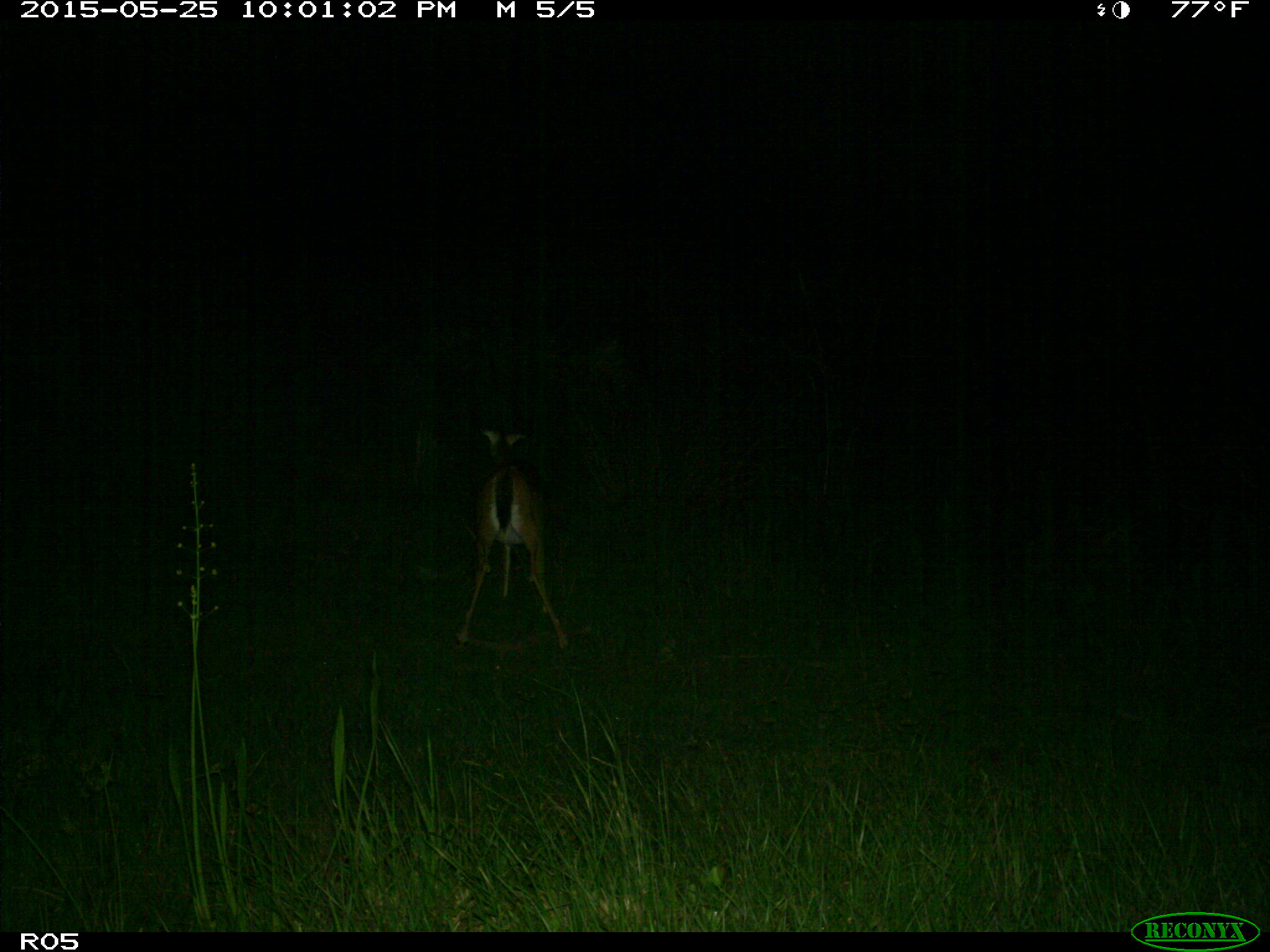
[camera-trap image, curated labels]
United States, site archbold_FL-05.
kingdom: Animalia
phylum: Chordata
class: Mammalia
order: Artiodactyla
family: Cervidae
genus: Odocoileus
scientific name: Odocoileus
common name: deer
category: unidentified deer